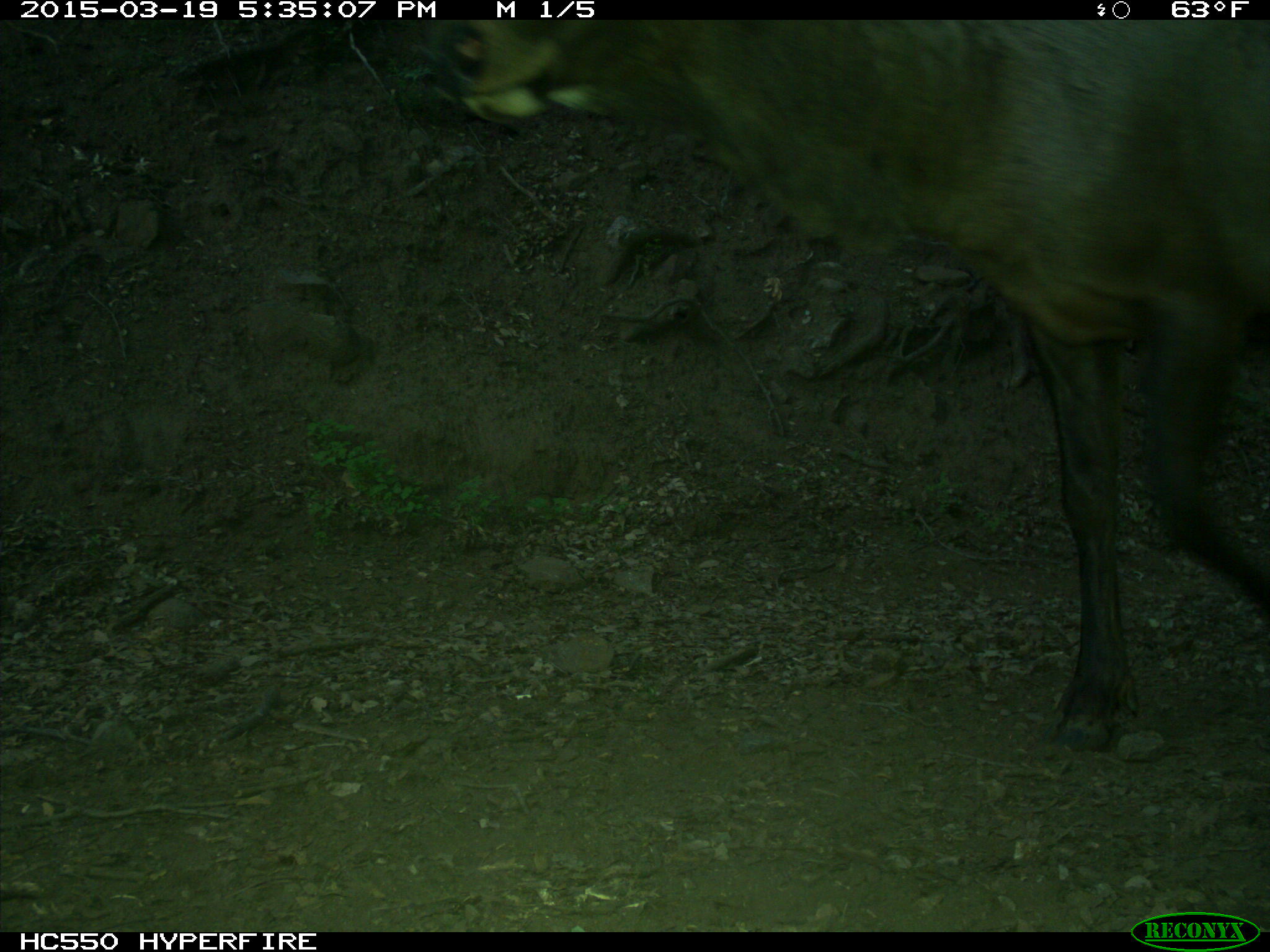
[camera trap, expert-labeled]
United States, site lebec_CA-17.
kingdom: Animalia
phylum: Chordata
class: Mammalia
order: Artiodactyla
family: Cervidae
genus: Cervus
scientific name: Cervus canadensis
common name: elk